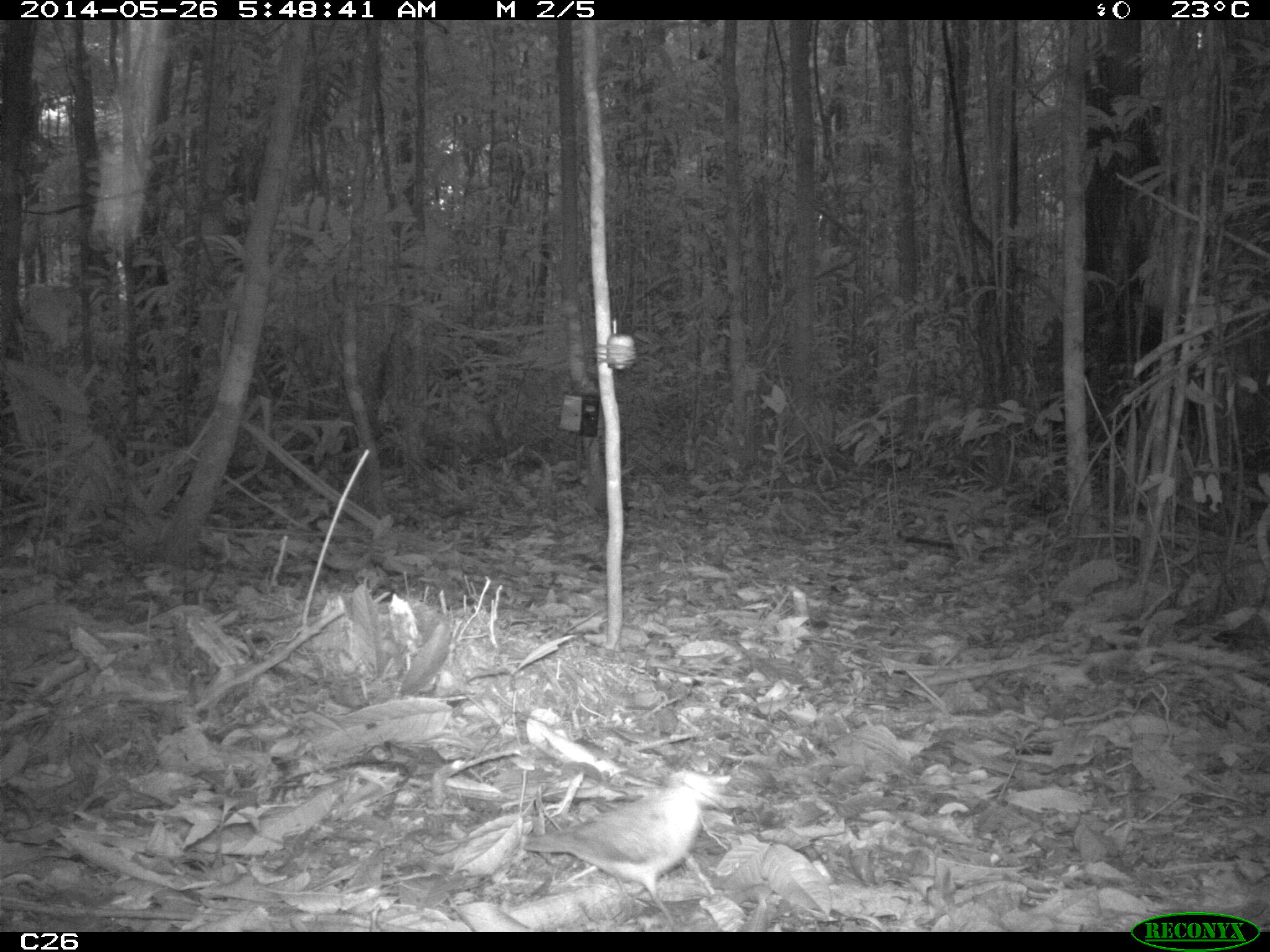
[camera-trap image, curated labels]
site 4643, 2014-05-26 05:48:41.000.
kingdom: Animalia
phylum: Chordata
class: Aves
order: Columbiformes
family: Columbidae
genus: Leptotila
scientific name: Leptotila rufaxilla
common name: gray-fronted dove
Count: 1.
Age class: adult.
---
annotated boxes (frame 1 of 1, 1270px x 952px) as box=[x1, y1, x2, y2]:
leptotila rufaxilla: box=[519, 769, 728, 929]